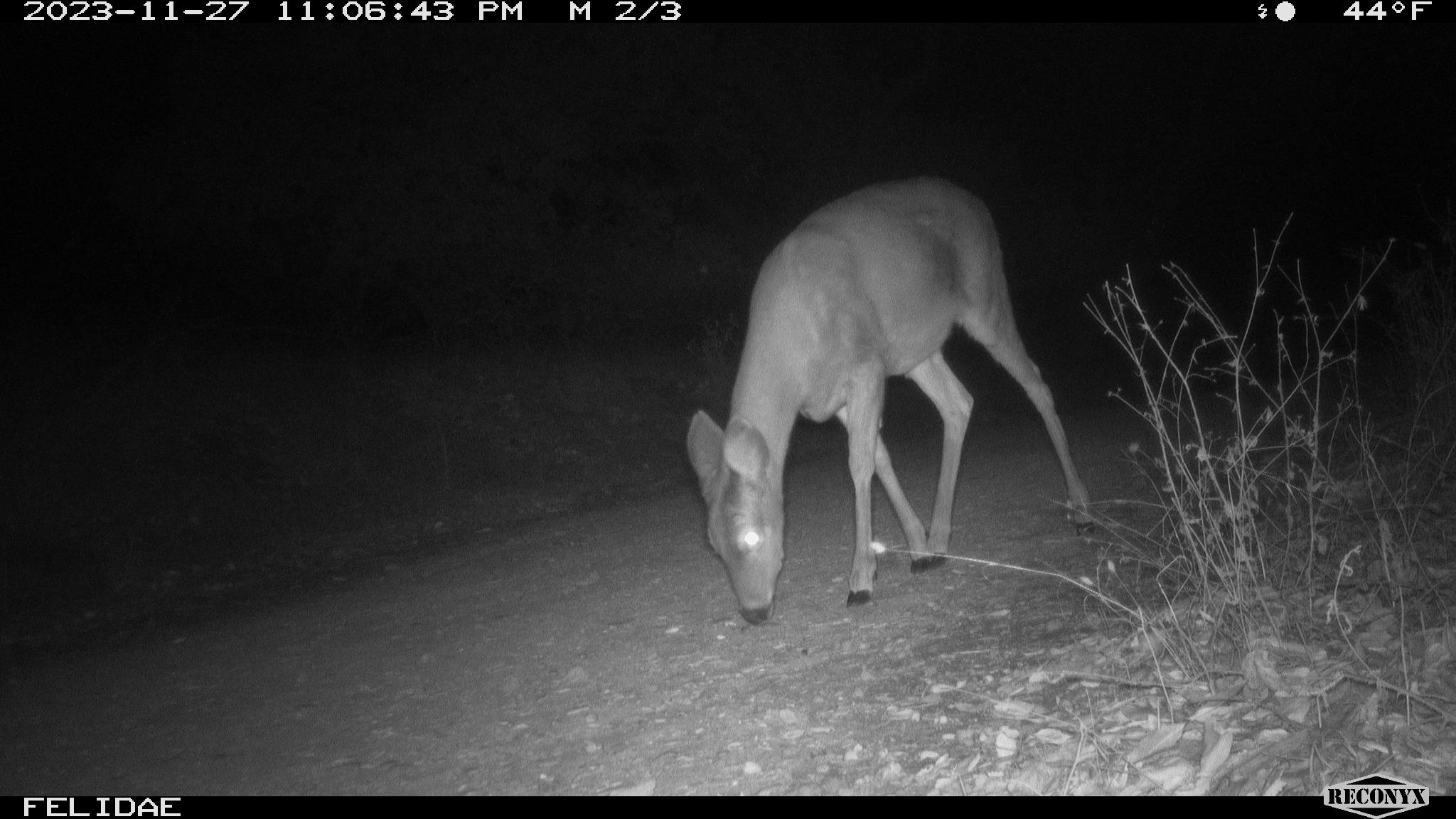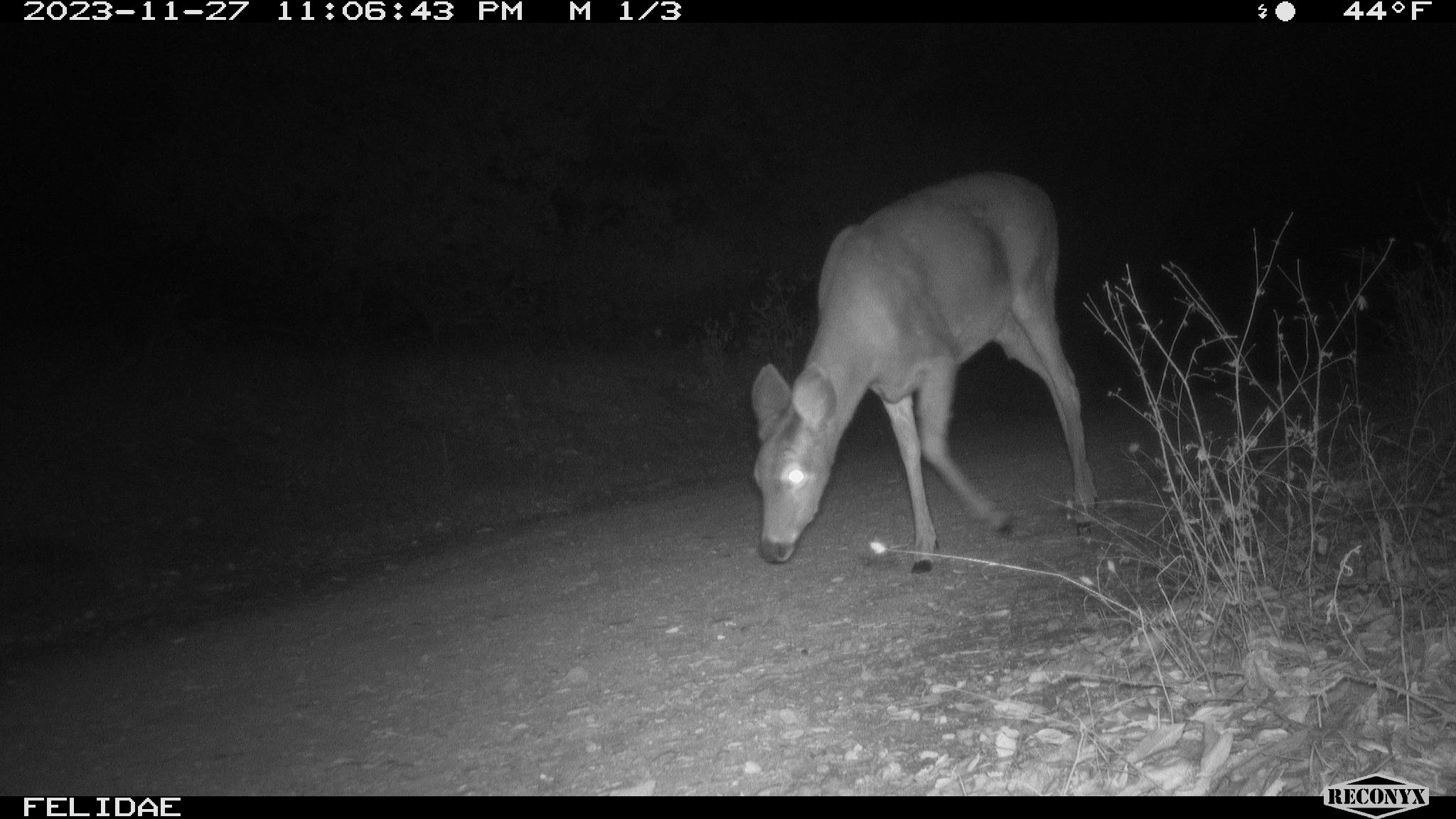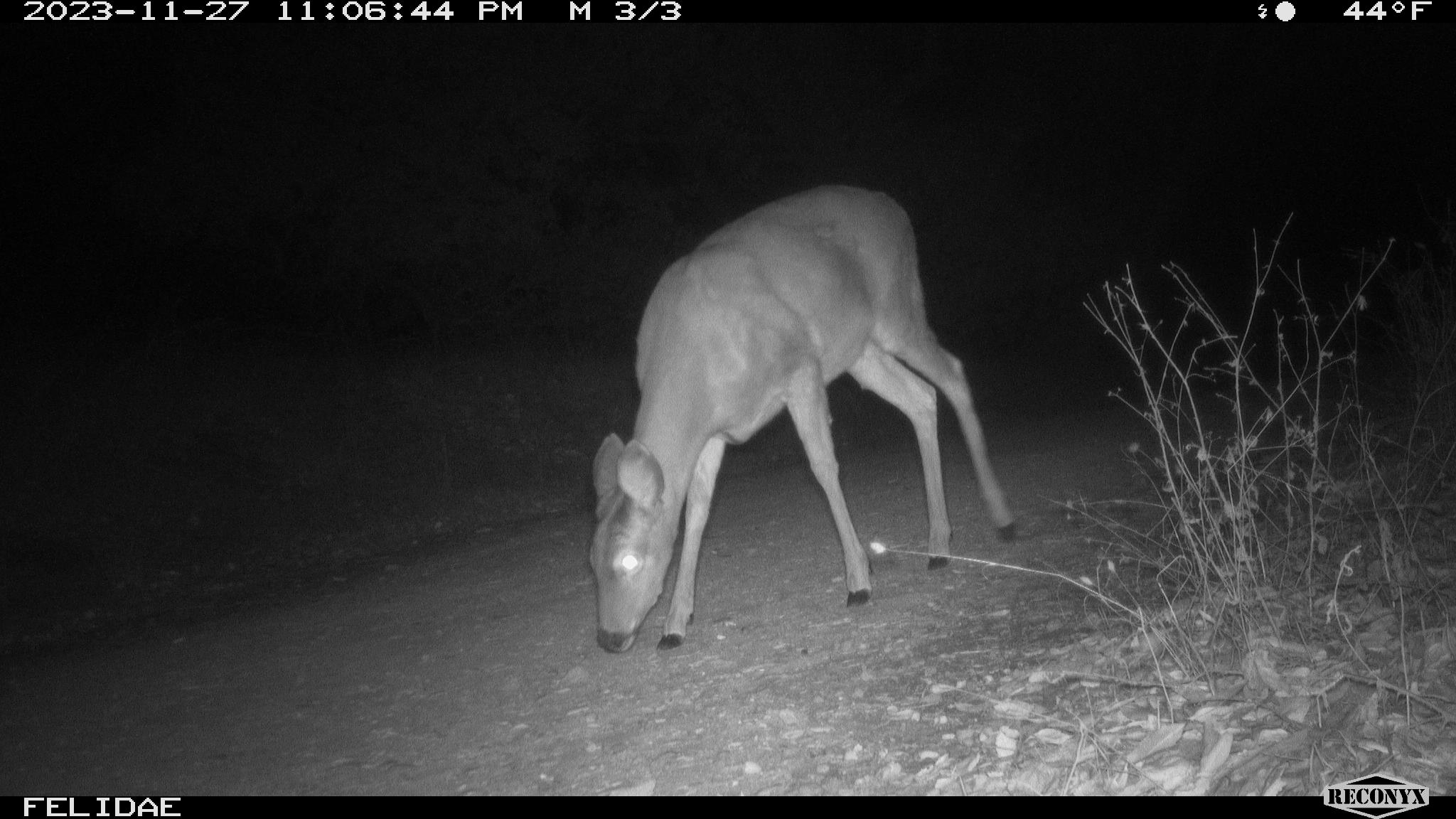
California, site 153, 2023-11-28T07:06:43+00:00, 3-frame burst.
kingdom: Animalia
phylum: Chordata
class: Mammalia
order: Artiodactyla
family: Cervidae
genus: Odocoileus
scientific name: Odocoileus hemionus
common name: mule deer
Mule deer (Odocoileus hemionus).